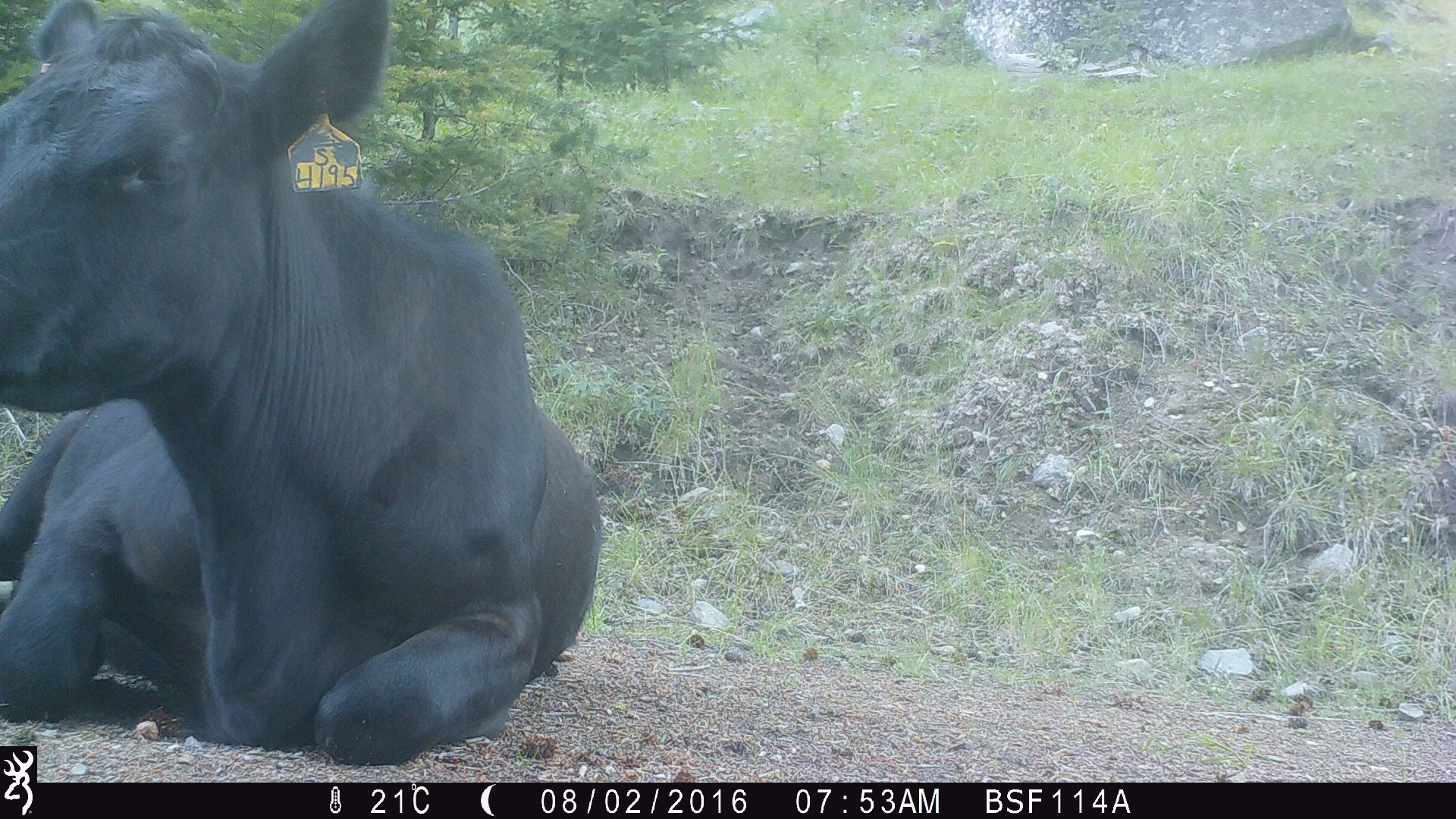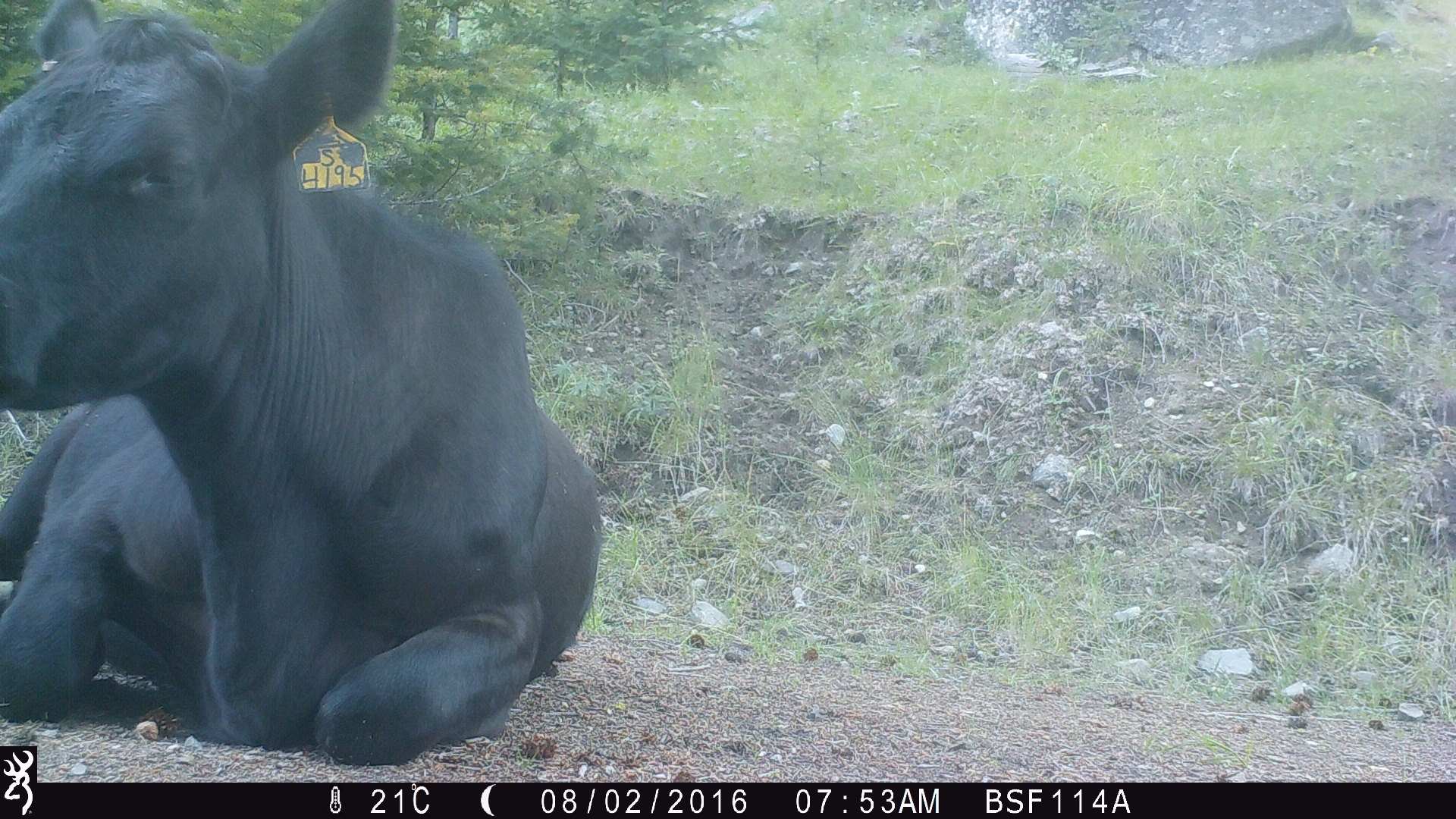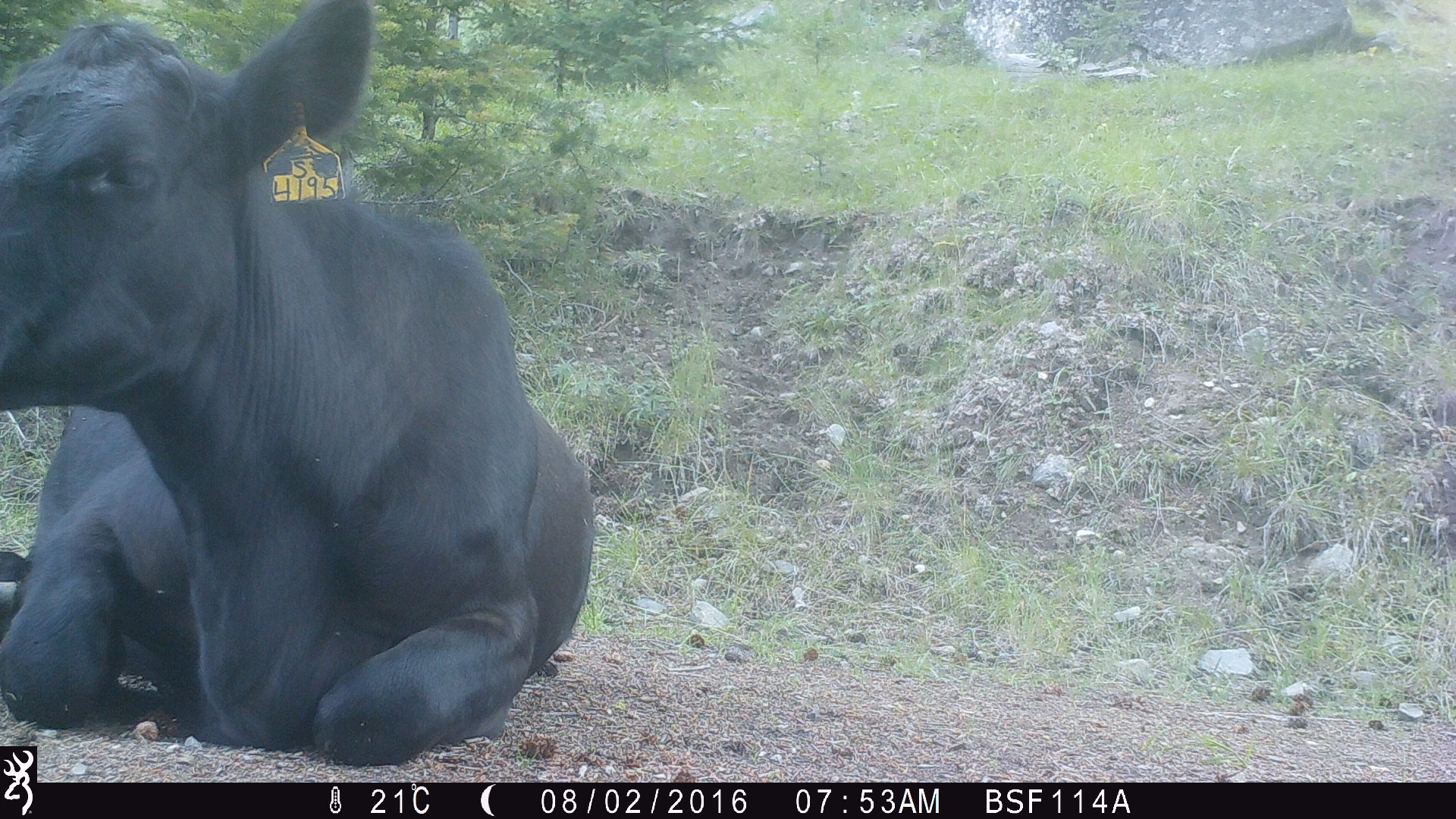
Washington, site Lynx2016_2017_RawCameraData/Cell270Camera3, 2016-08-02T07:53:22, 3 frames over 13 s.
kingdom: Animalia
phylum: Chordata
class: Mammalia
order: Artiodactyla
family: Bovidae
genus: Bos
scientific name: Bos taurus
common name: domestic cattle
Domestic cattle (Bos taurus). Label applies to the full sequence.